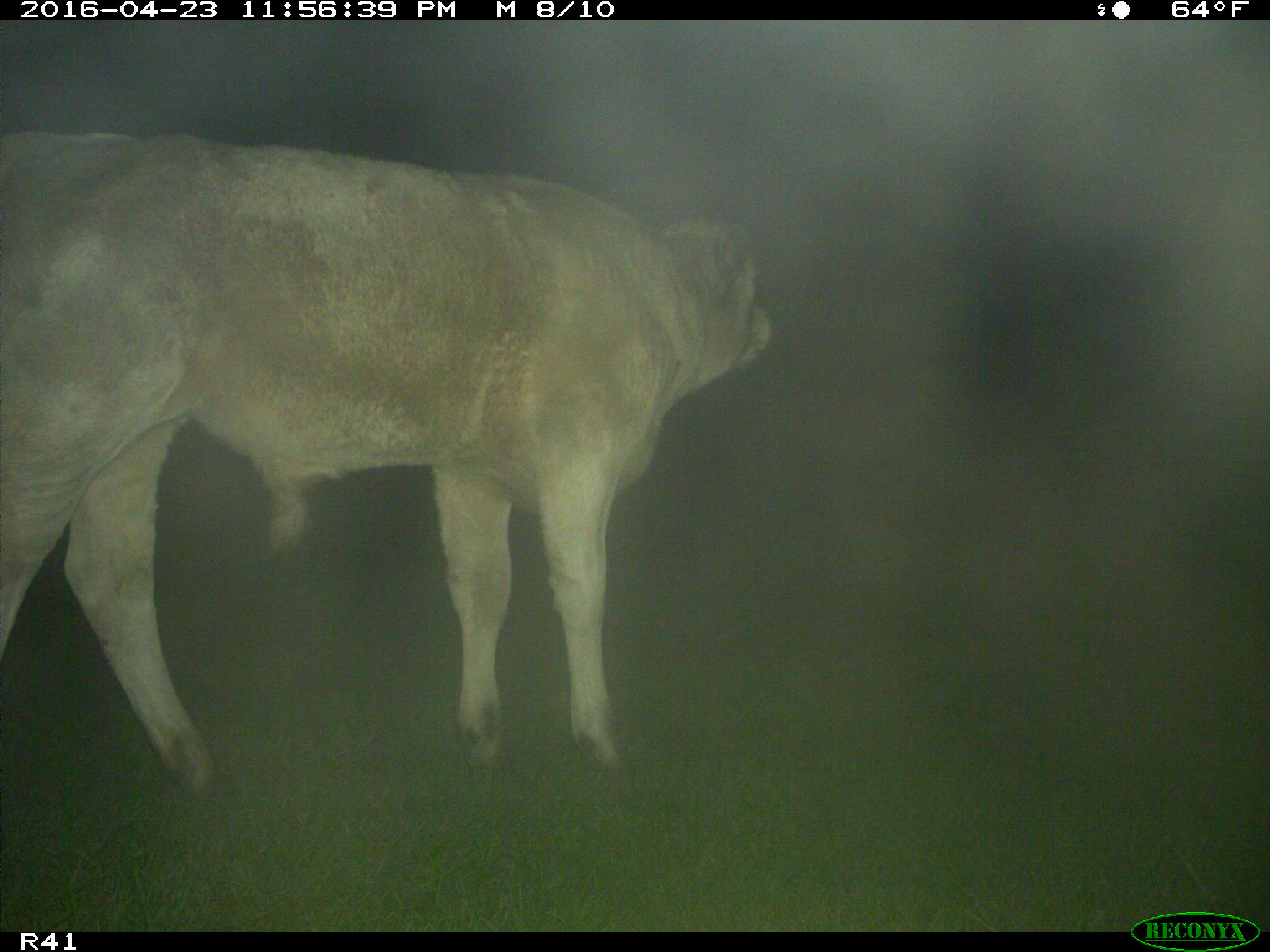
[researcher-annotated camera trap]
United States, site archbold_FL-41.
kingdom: Animalia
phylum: Chordata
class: Mammalia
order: Artiodactyla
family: Bovidae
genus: Bos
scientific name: Bos taurus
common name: domestic cow